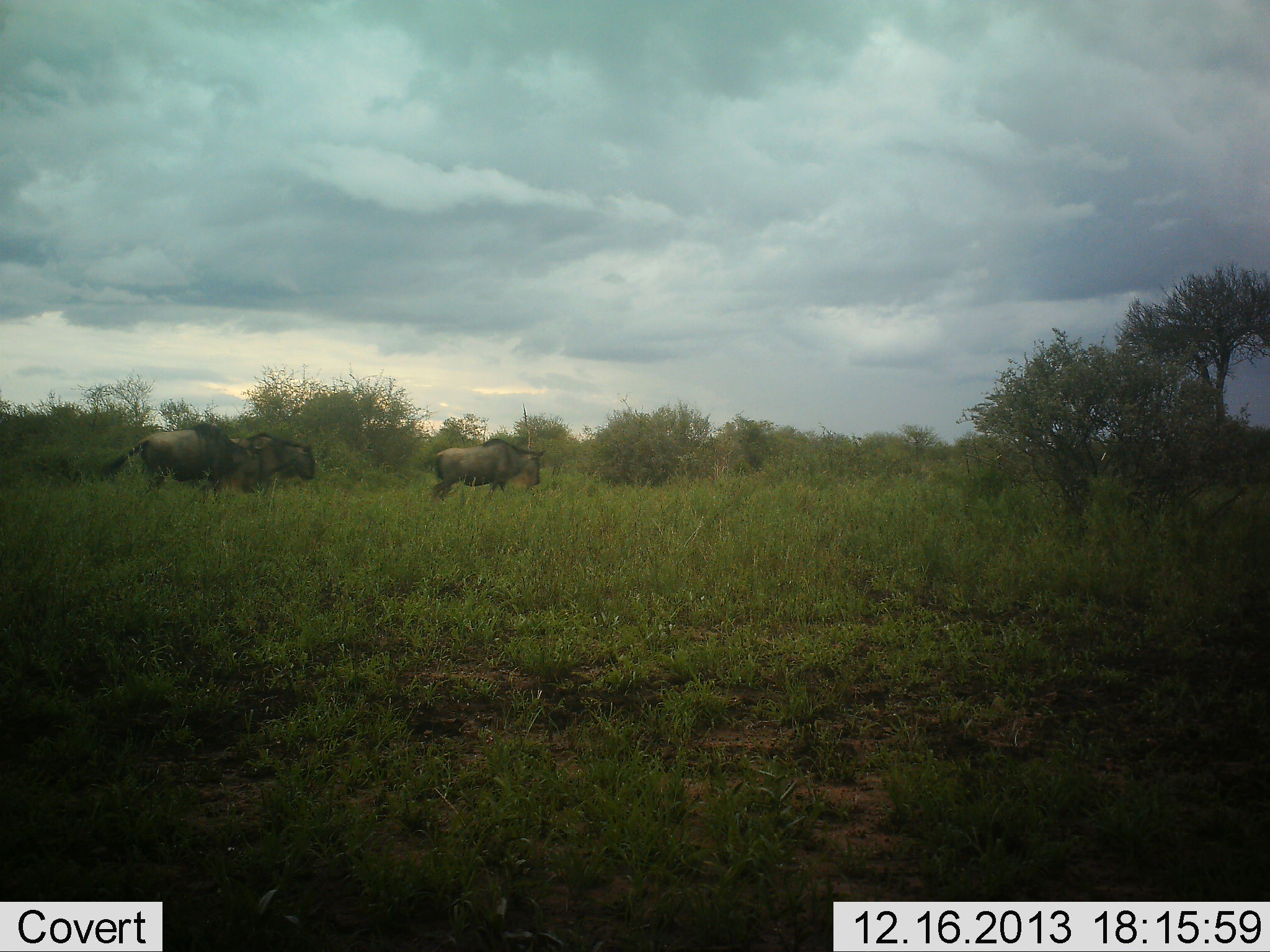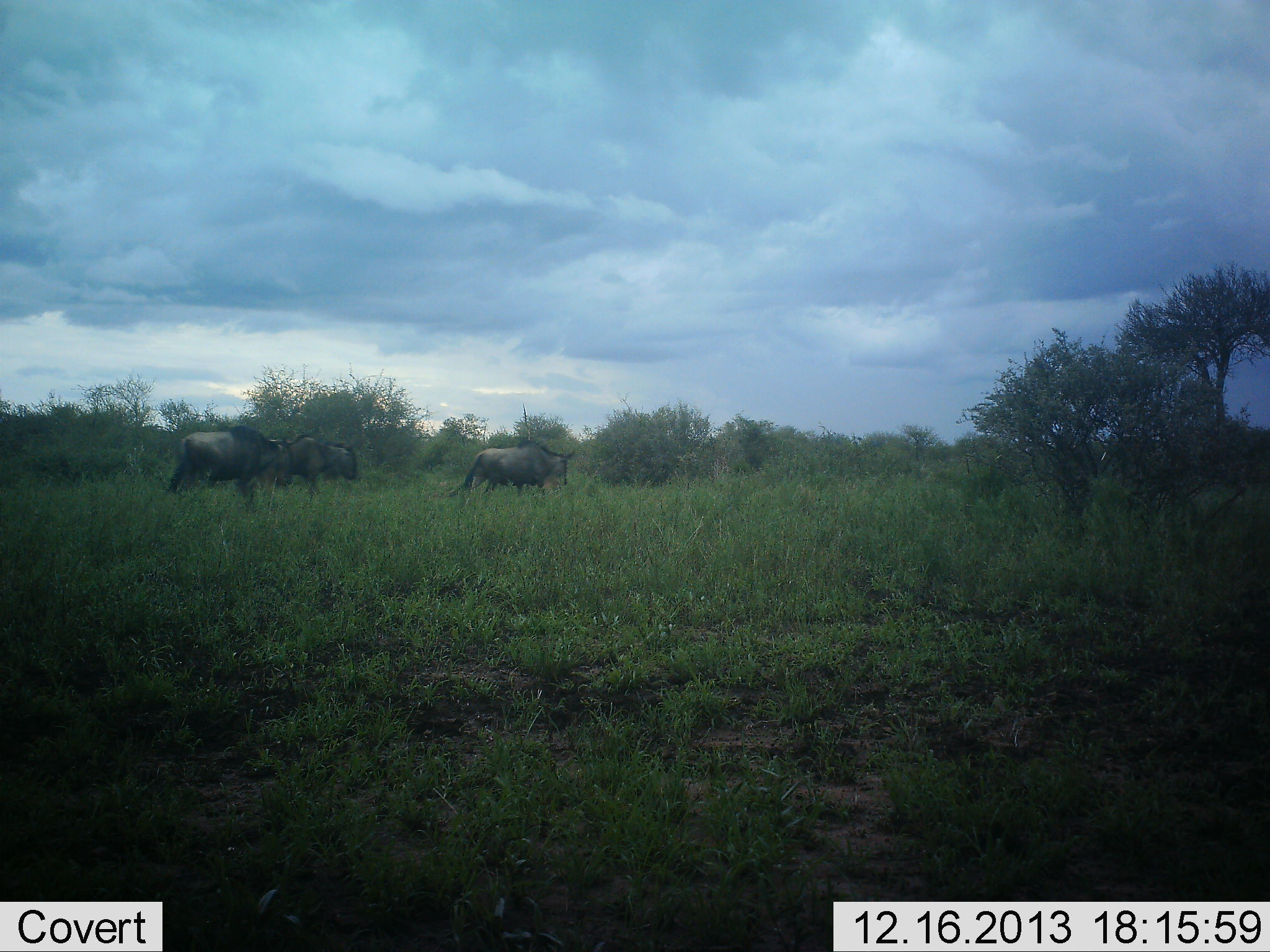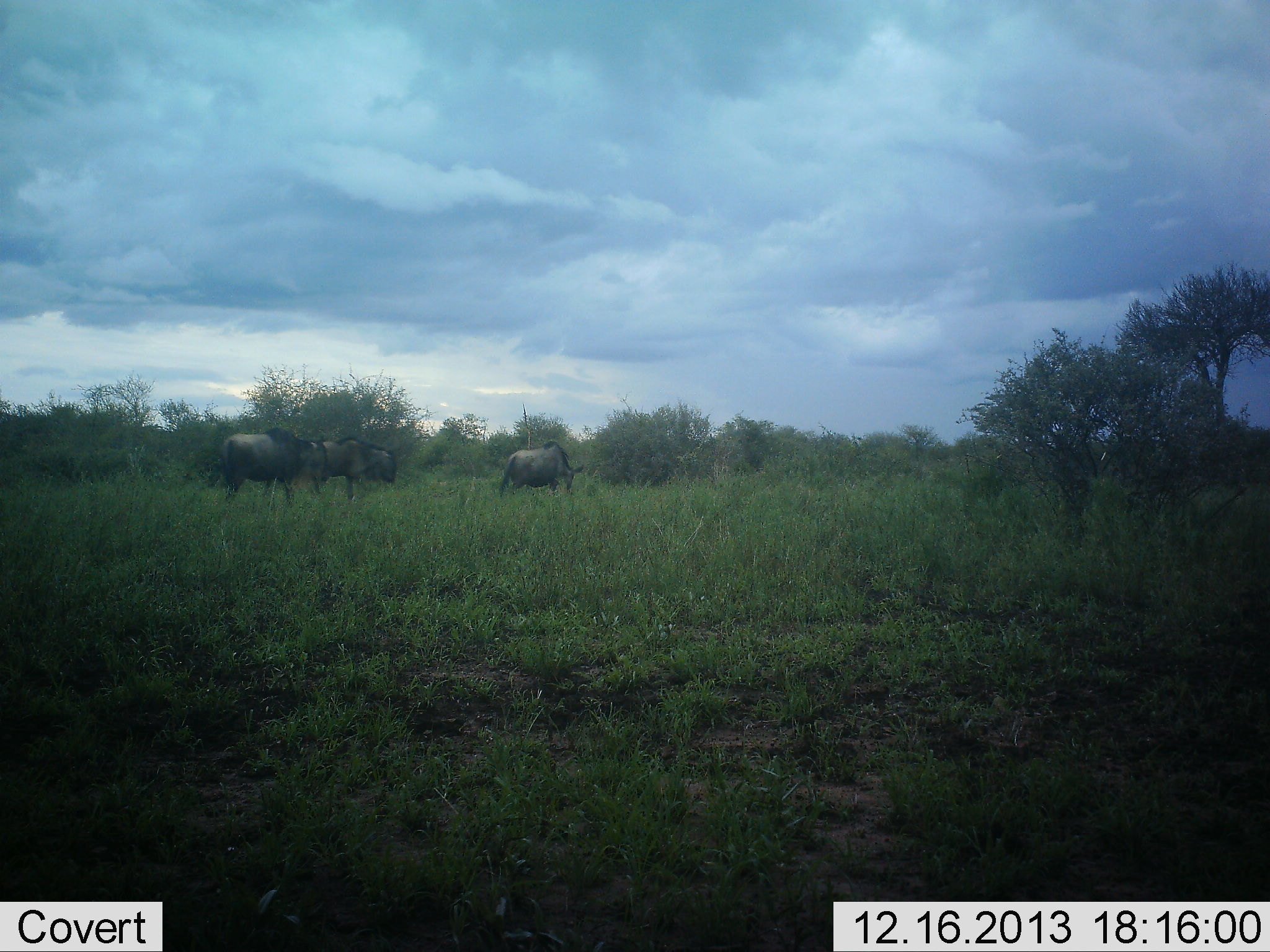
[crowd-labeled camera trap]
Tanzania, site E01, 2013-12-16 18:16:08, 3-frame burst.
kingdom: Animalia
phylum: Chordata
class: Mammalia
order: Artiodactyla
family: Bovidae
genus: Connochaetes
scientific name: Connochaetes taurinus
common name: blue wildebeest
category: wildebeest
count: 3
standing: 0%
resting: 0%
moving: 100%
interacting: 0%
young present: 0%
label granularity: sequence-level